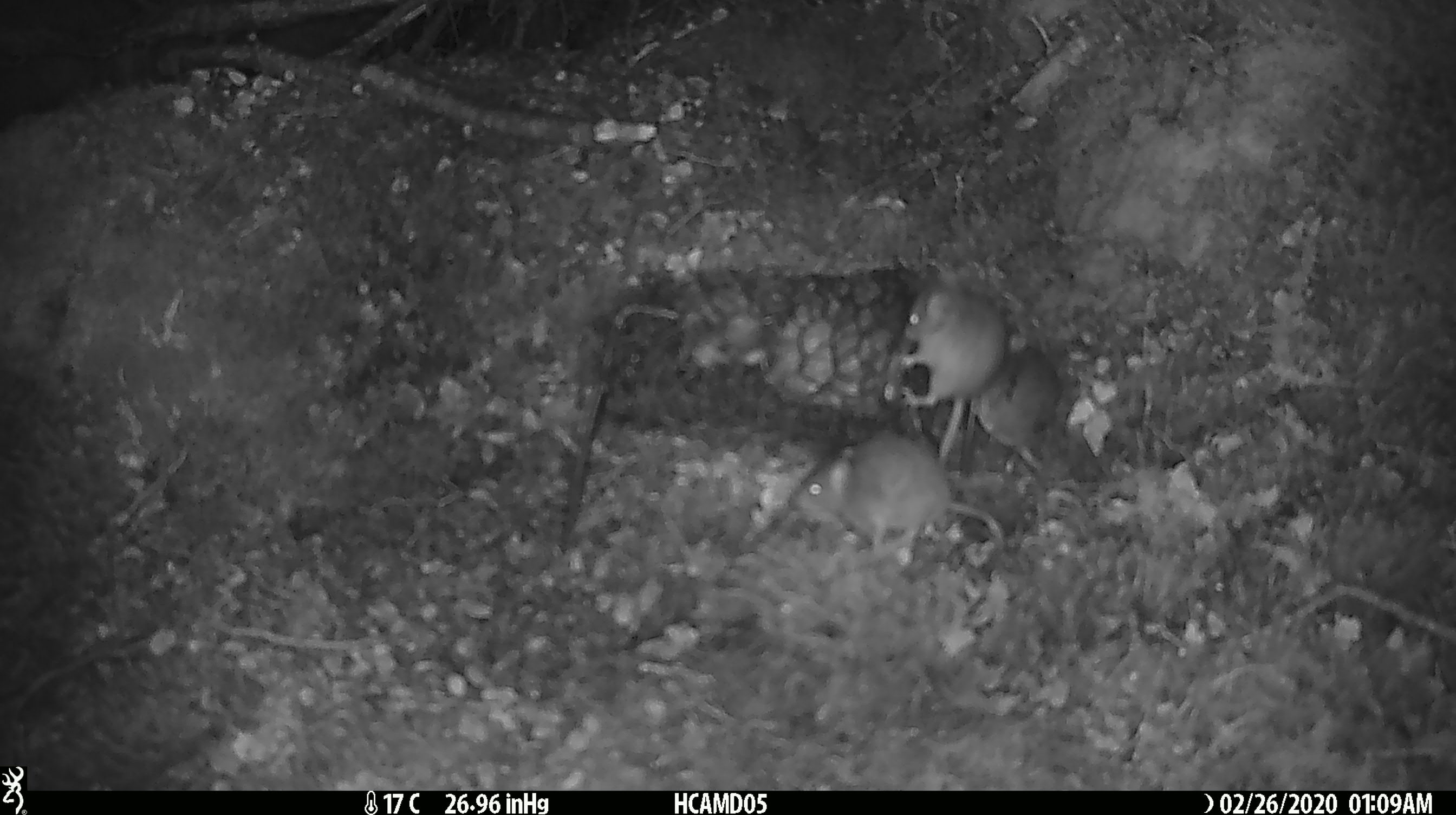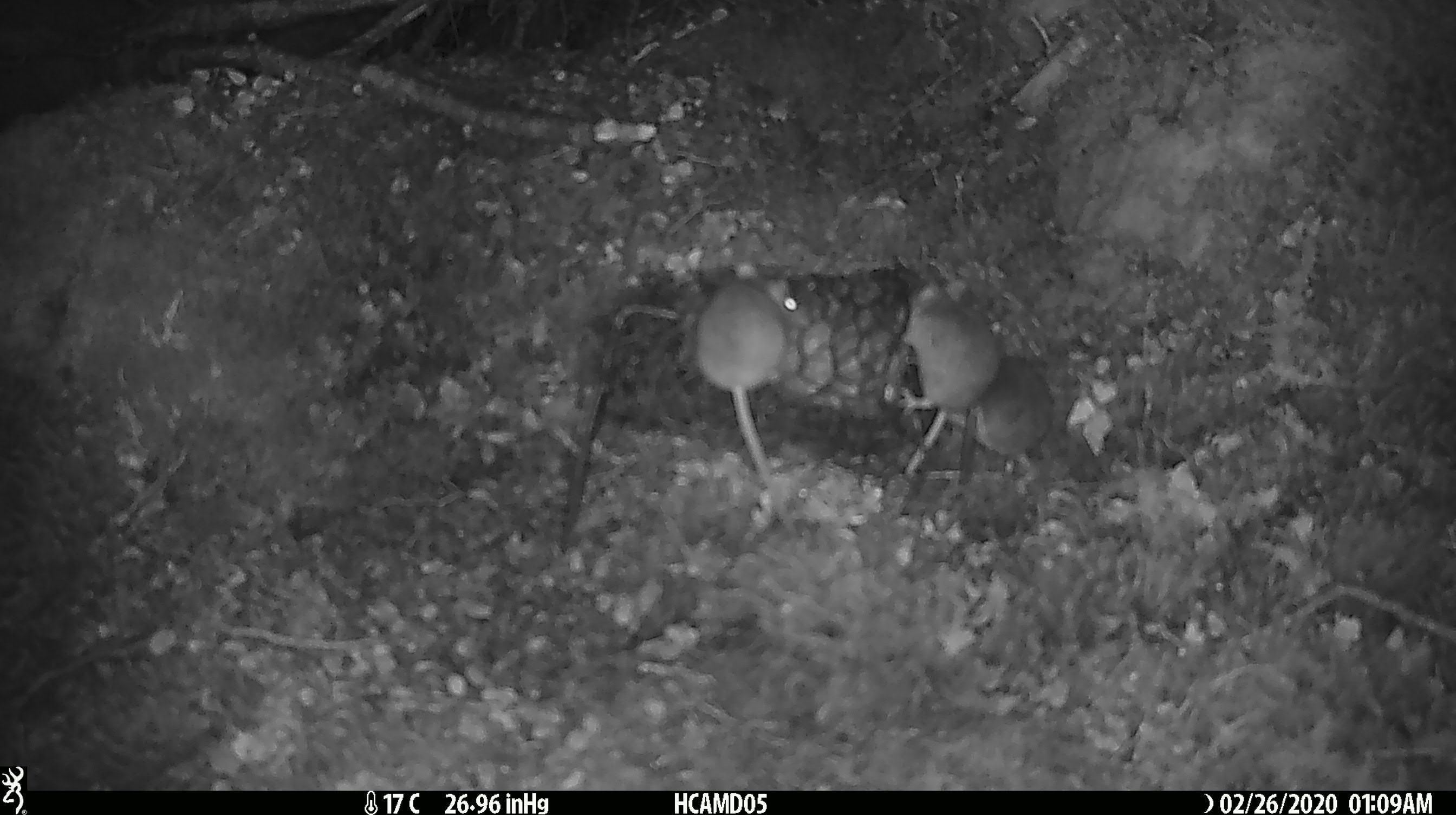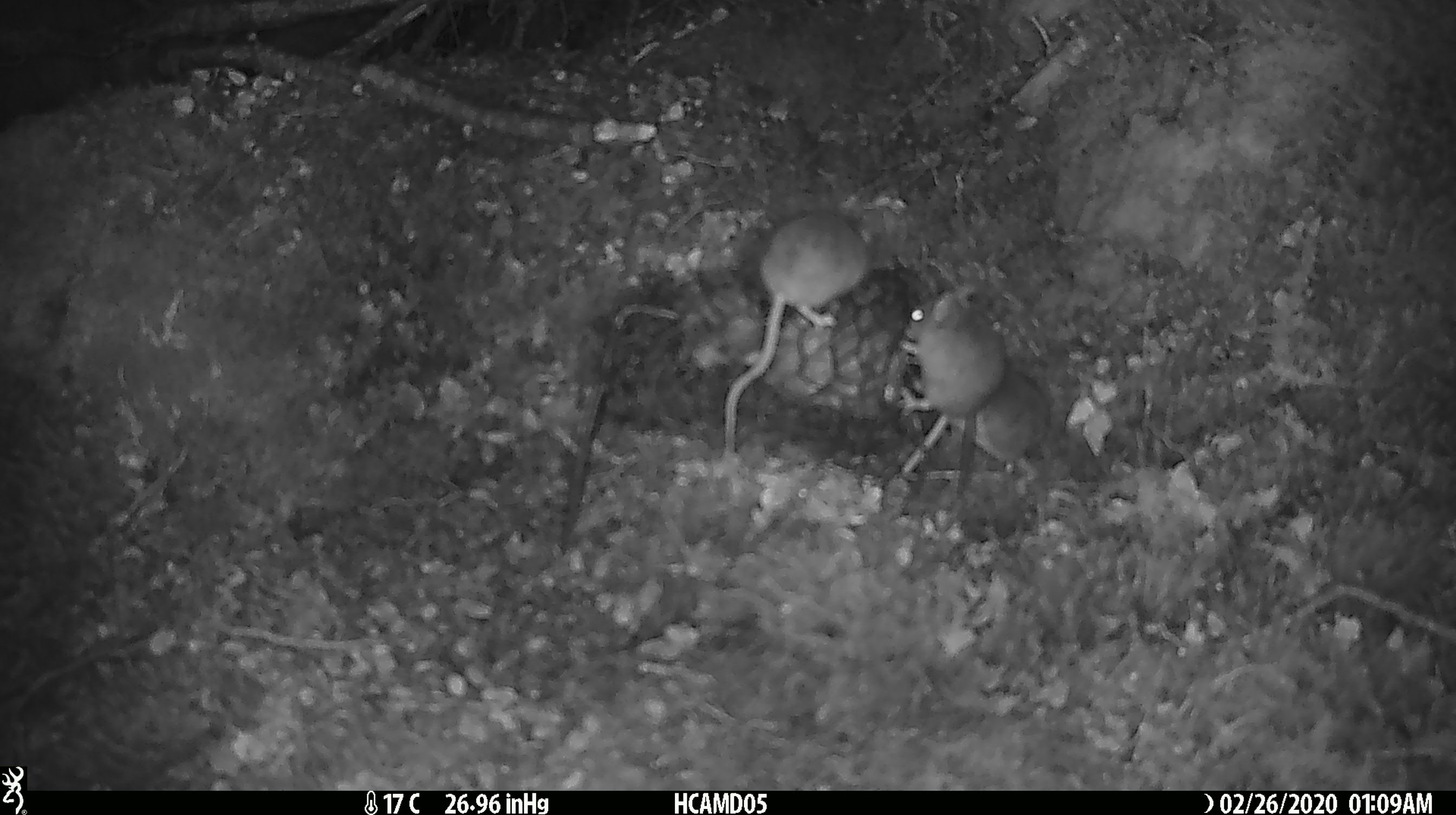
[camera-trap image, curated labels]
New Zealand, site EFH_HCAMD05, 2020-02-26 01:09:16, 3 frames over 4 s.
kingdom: Animalia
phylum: Chordata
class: Mammalia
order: Rodentia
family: Muridae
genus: Mus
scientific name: Mus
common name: mouse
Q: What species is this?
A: Mouse (Mus).